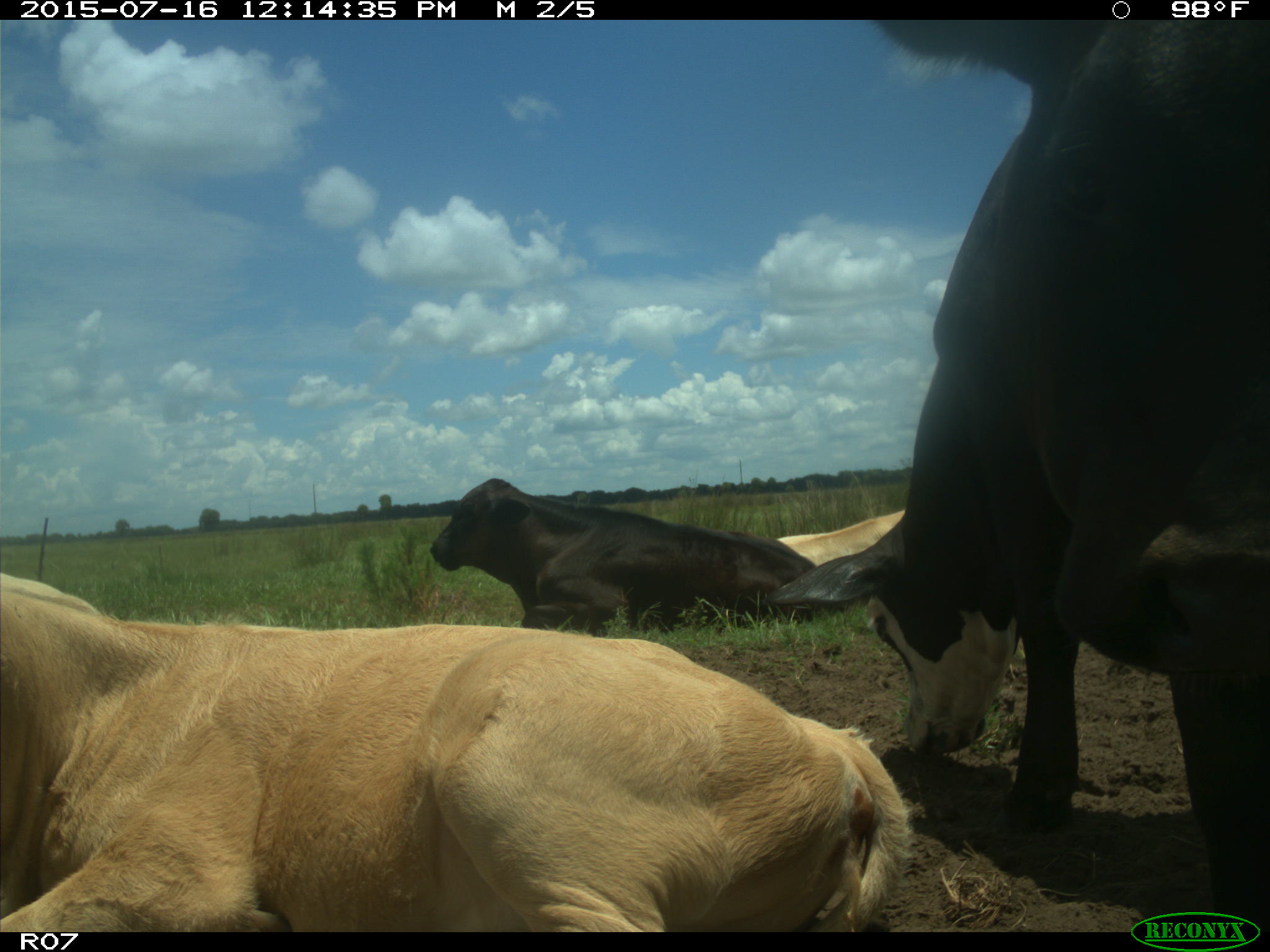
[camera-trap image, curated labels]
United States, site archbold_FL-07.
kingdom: Animalia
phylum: Chordata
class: Mammalia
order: Artiodactyla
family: Bovidae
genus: Bos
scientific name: Bos taurus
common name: domestic cow